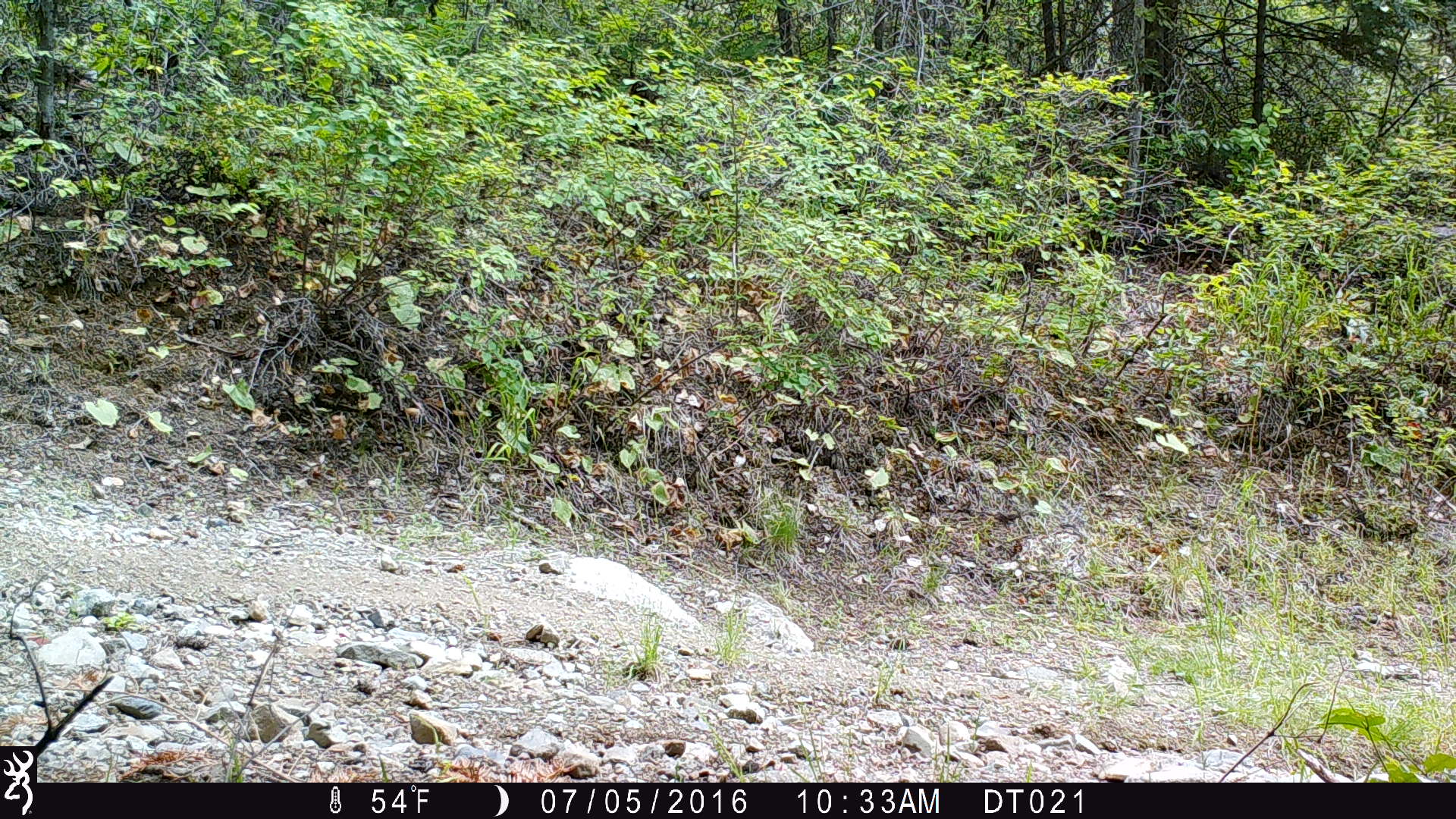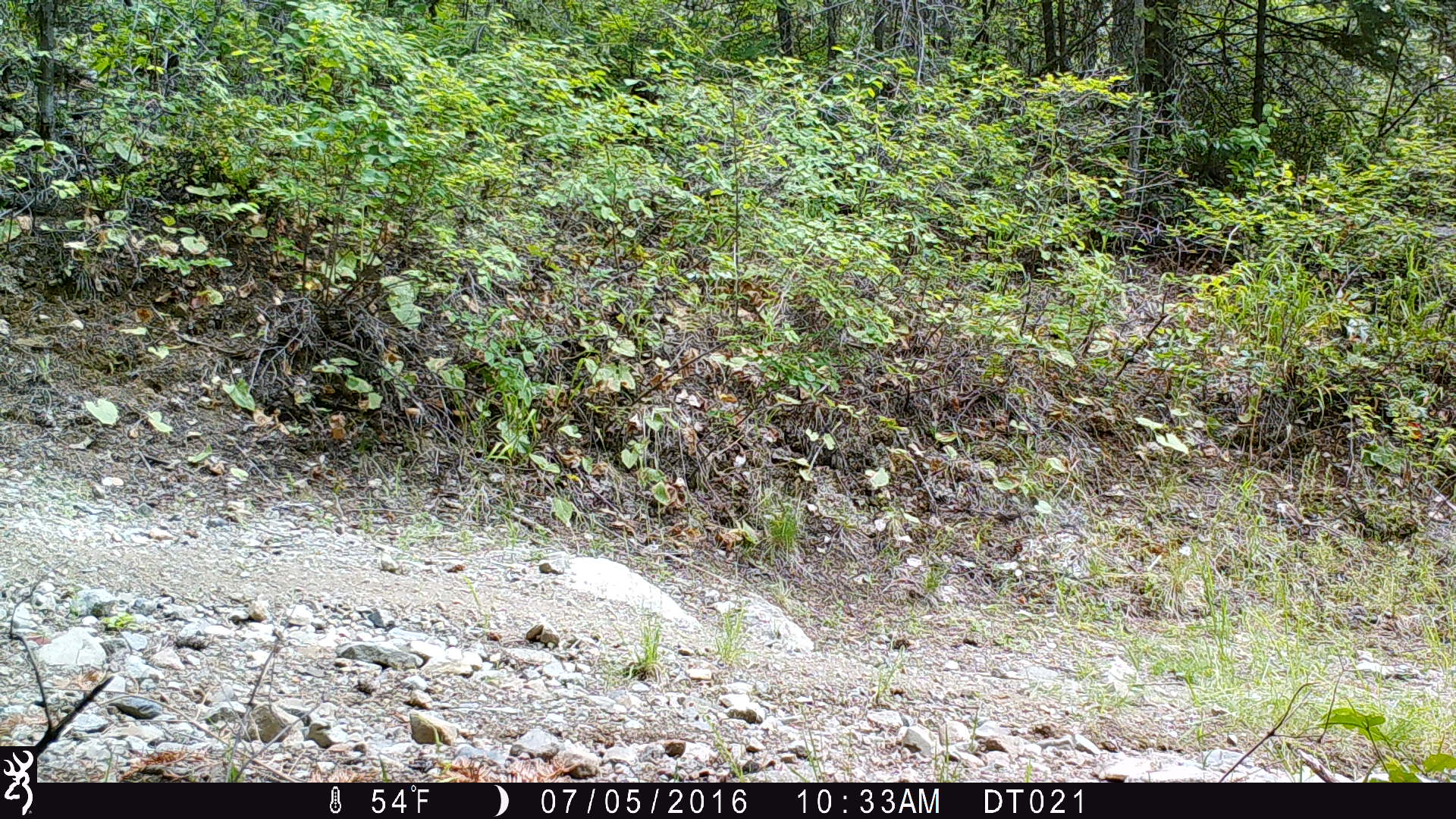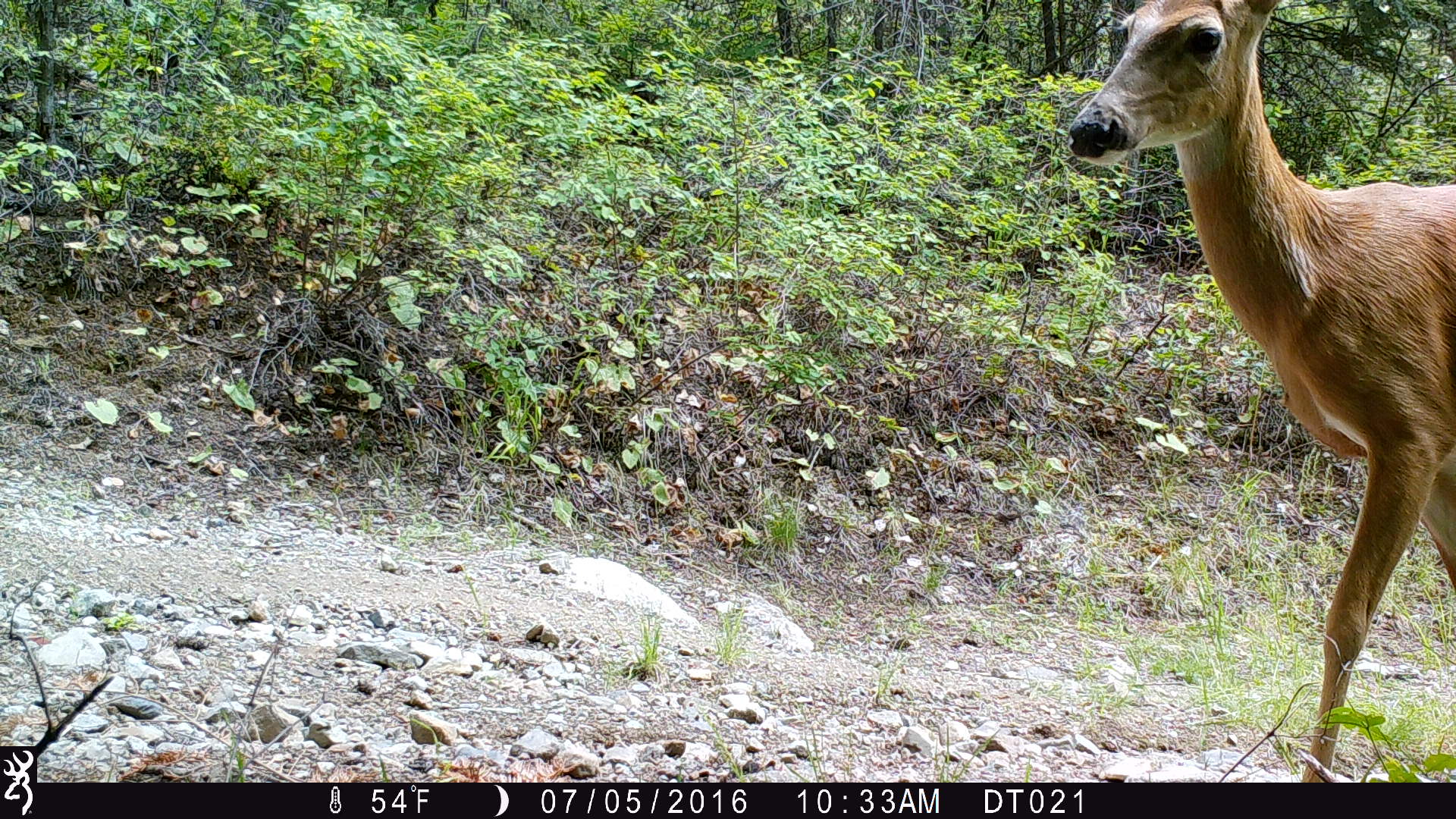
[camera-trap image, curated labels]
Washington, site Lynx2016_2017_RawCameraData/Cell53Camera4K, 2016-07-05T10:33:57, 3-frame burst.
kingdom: Animalia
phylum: Chordata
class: Mammalia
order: Artiodactyla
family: Cervidae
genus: Odocoileus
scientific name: Odocoileus virginianus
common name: white-tailed deer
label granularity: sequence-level